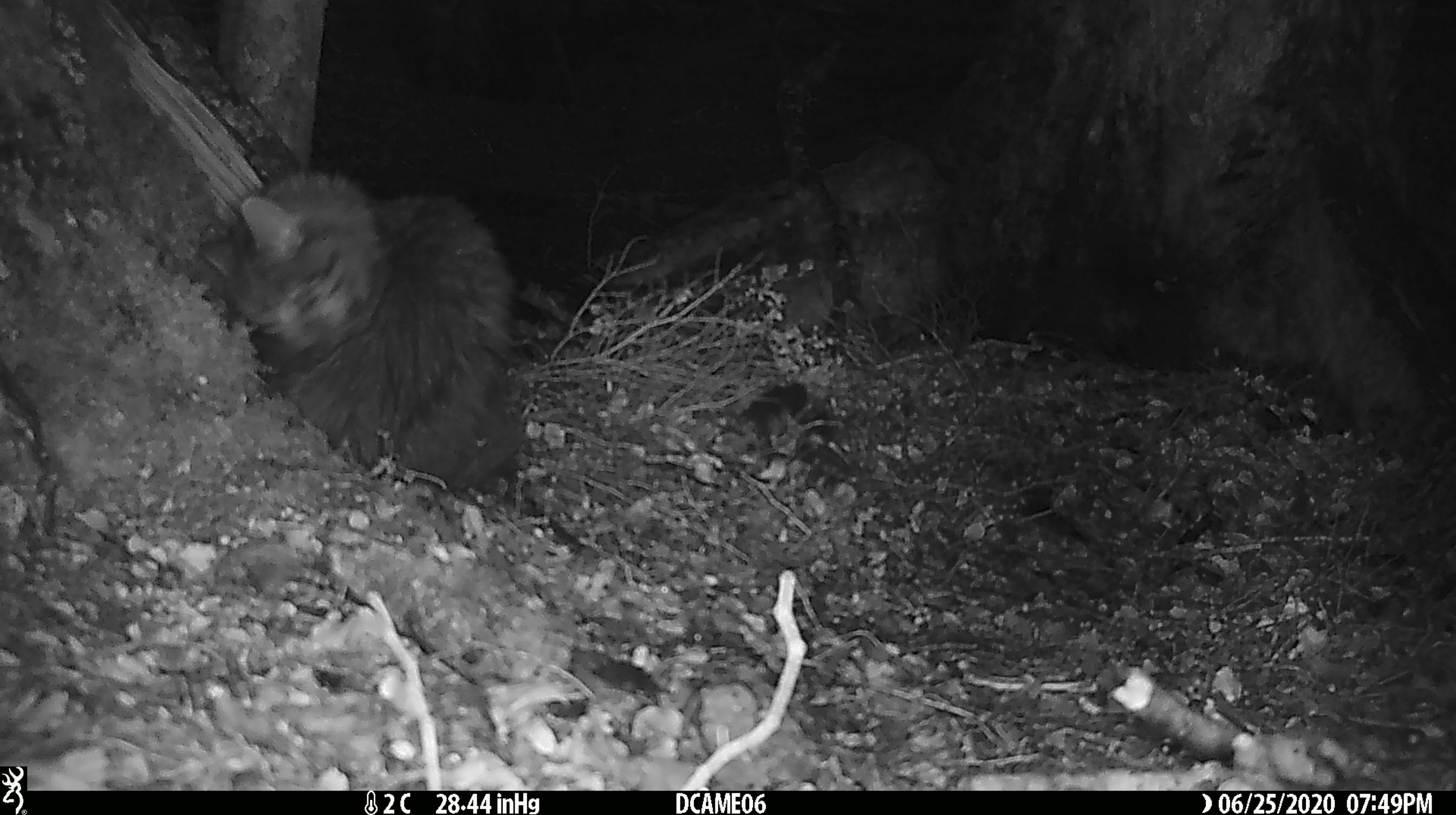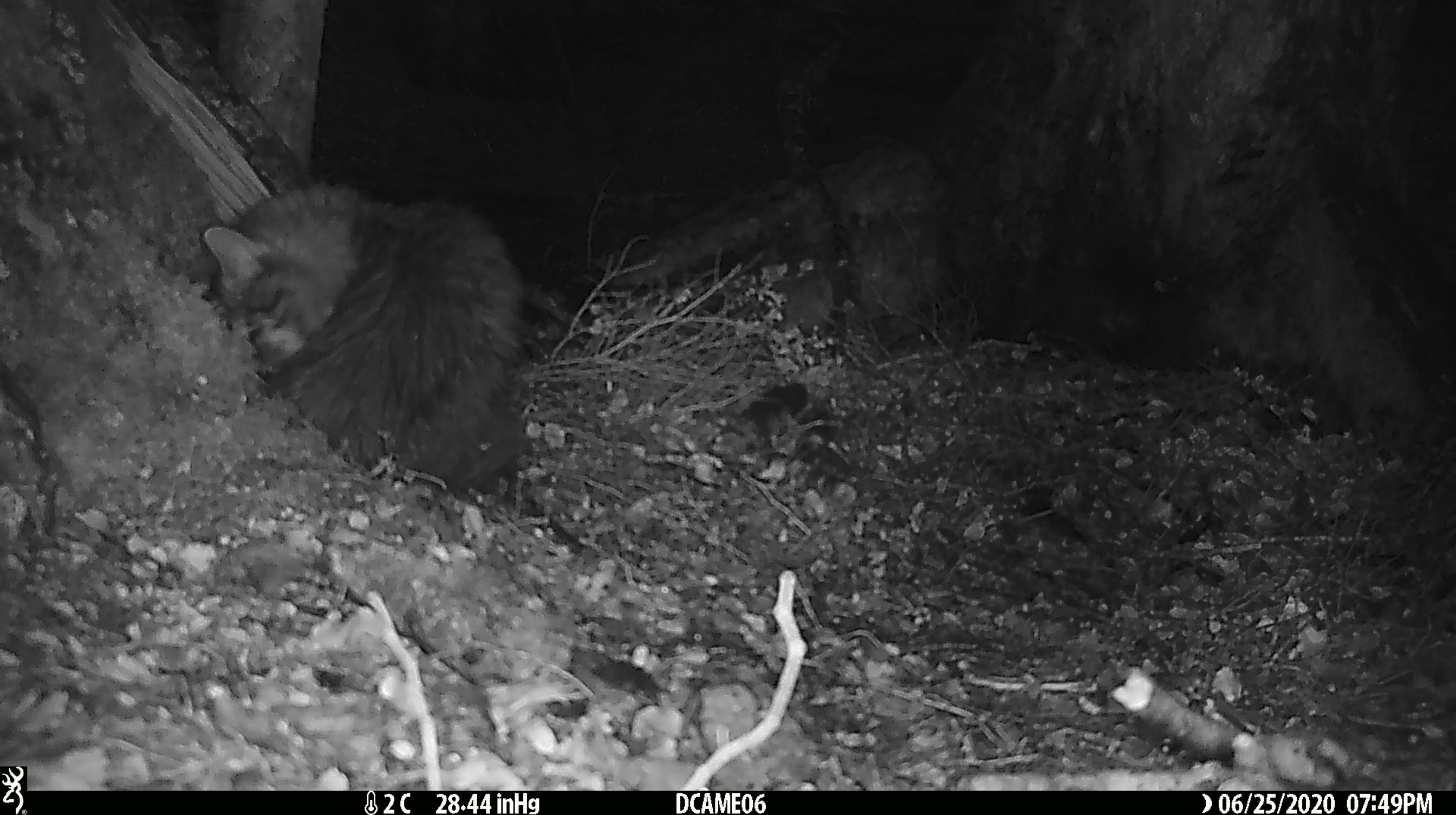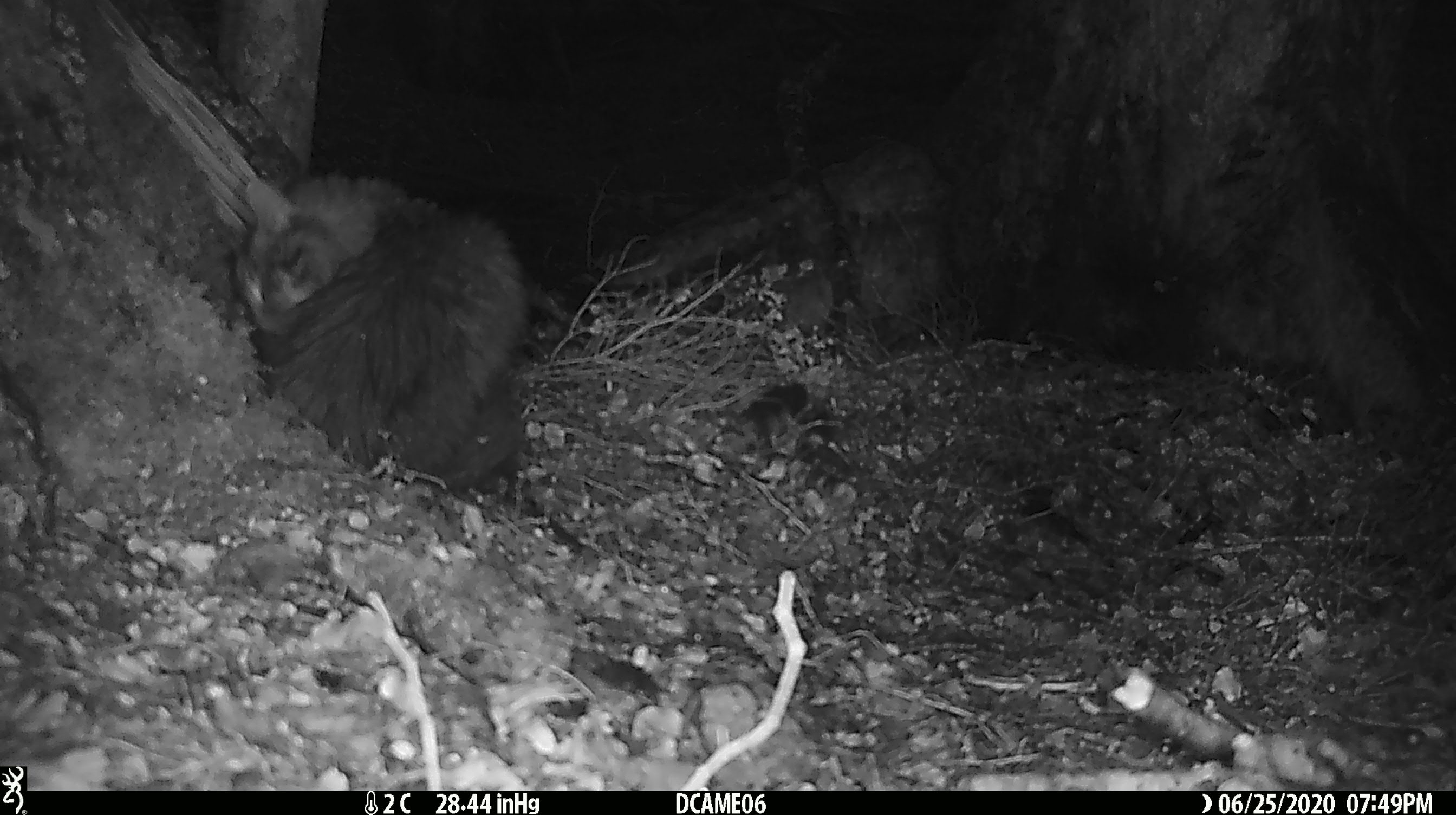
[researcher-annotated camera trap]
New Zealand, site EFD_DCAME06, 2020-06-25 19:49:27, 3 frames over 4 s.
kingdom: Animalia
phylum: Chordata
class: Mammalia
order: Carnivora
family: Felidae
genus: Felis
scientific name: Felis catus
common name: domestic cat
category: cat